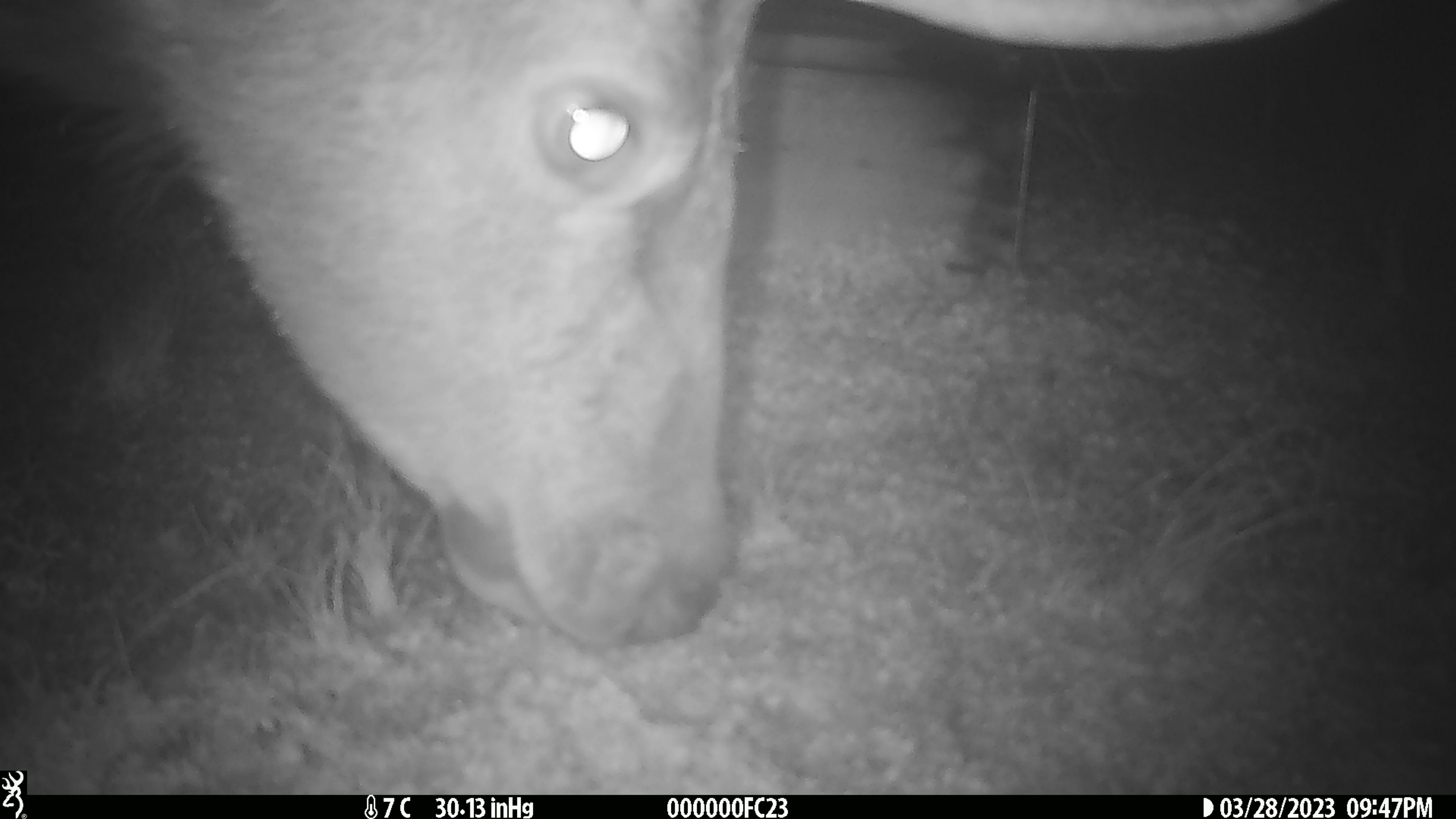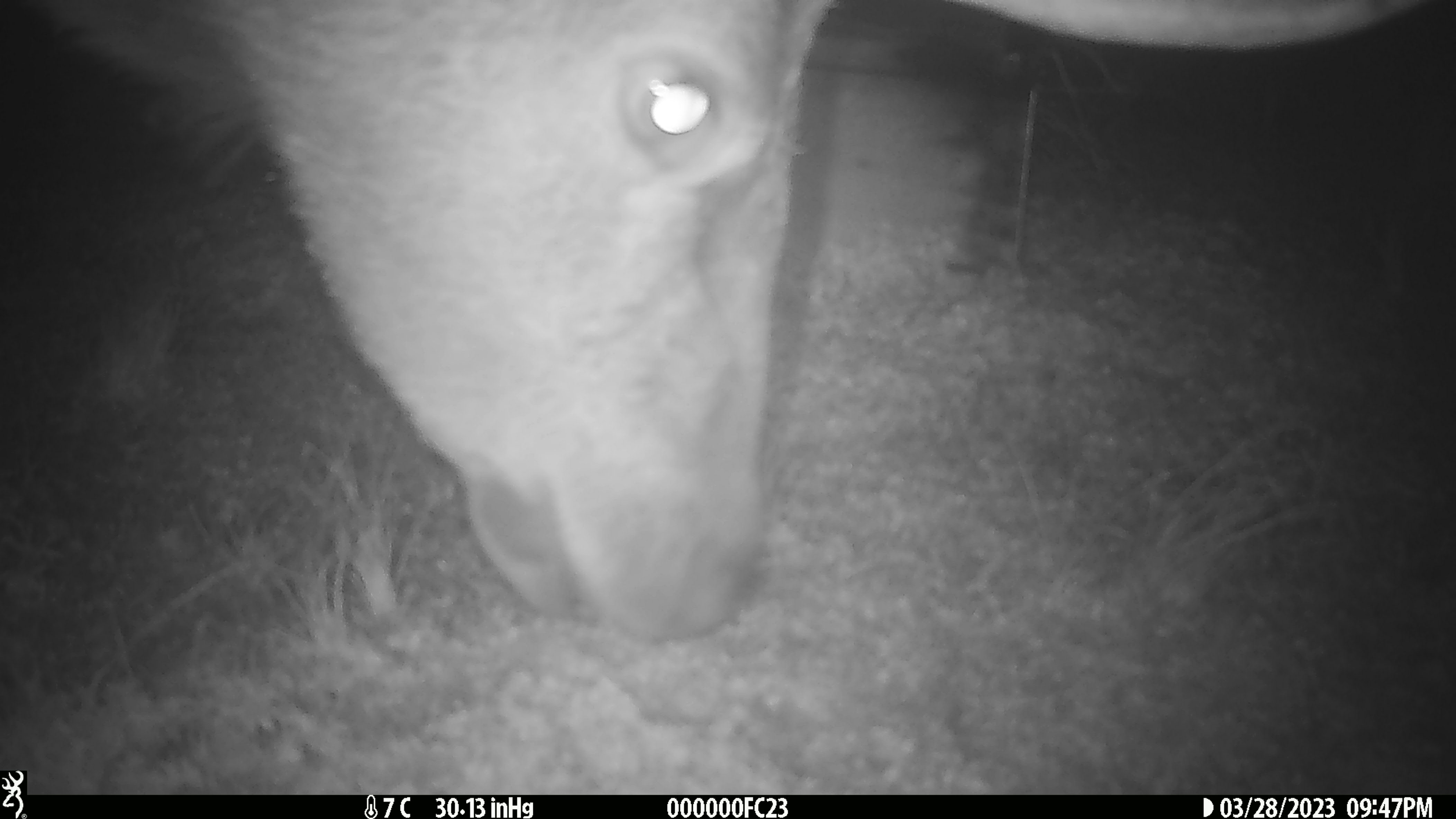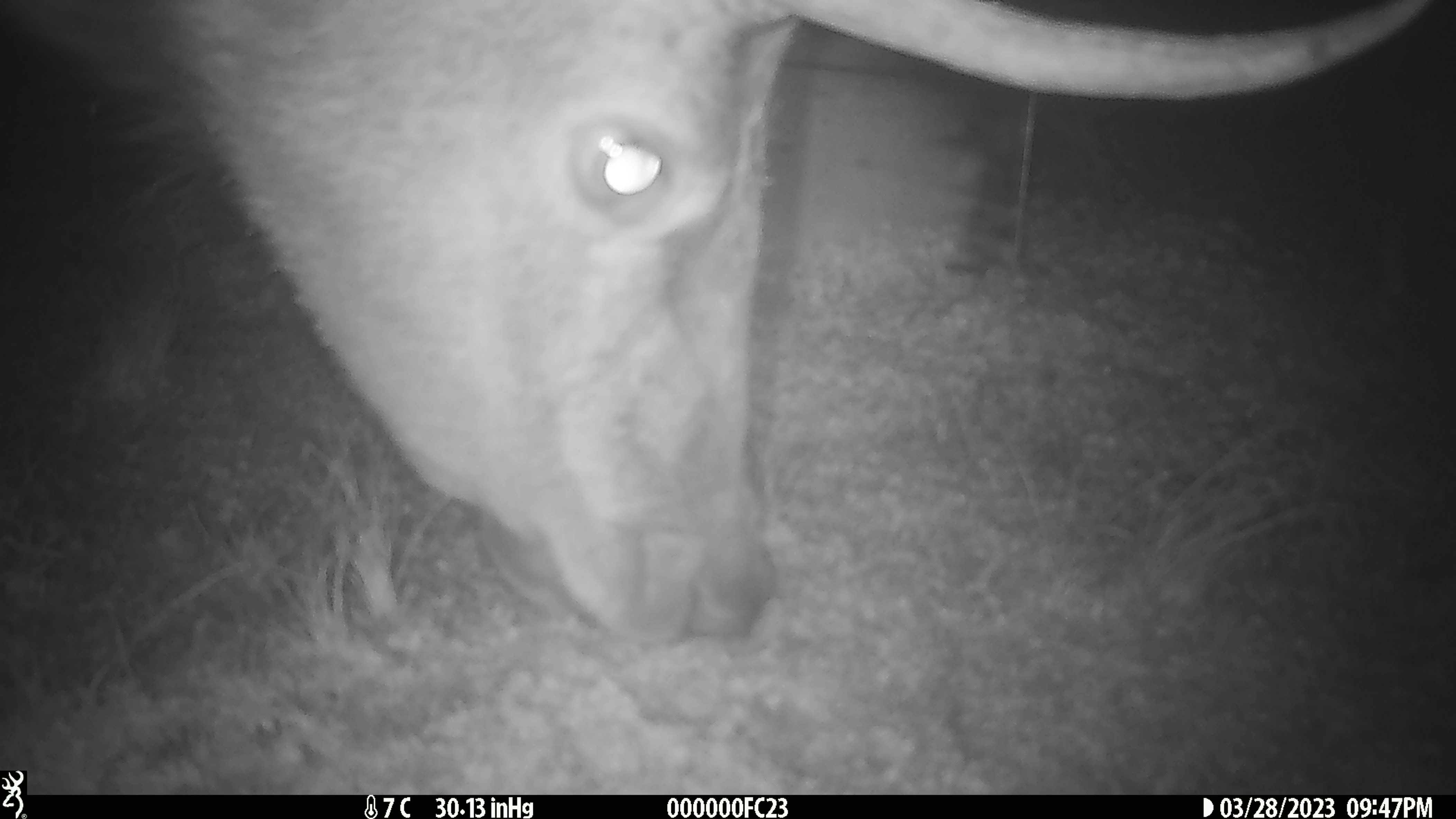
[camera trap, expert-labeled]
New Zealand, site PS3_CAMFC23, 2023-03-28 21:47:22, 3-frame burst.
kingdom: Animalia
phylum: Chordata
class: Mammalia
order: Artiodactyla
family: Cervidae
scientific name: Cervidae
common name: deer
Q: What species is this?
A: Deer (Cervidae).